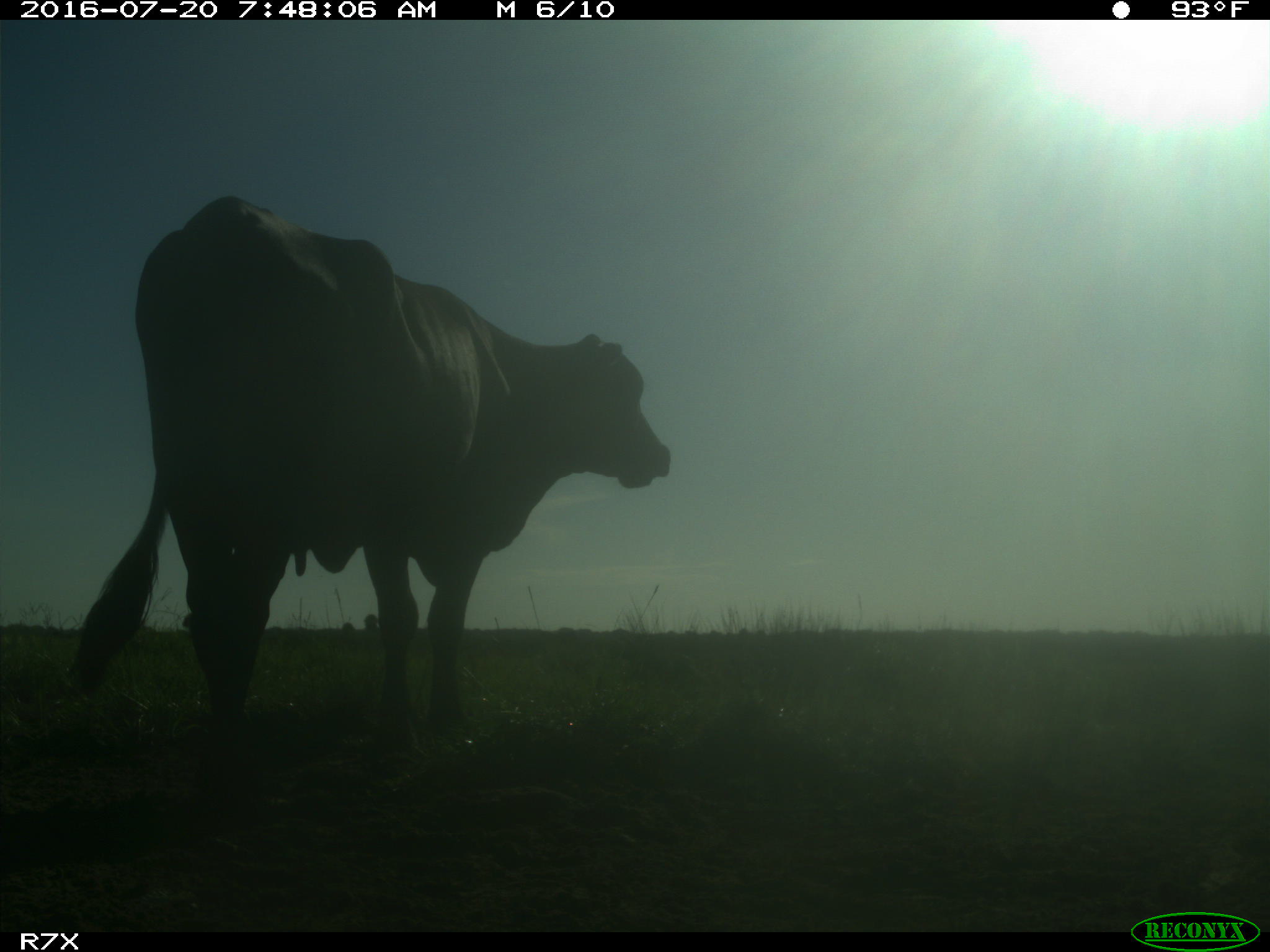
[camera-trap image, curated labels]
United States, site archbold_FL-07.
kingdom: Animalia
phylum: Chordata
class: Mammalia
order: Artiodactyla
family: Bovidae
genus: Bos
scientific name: Bos taurus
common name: domestic cow